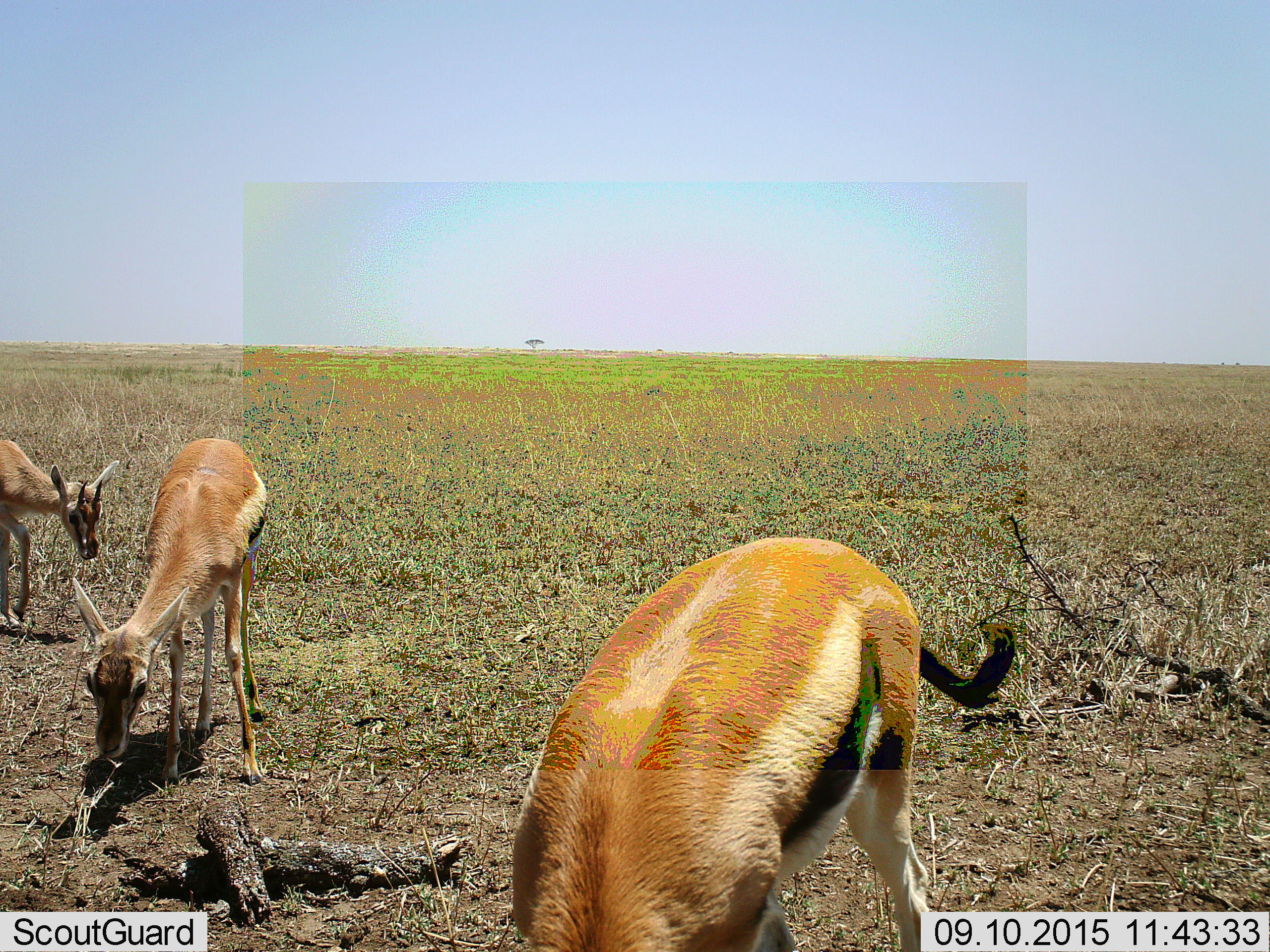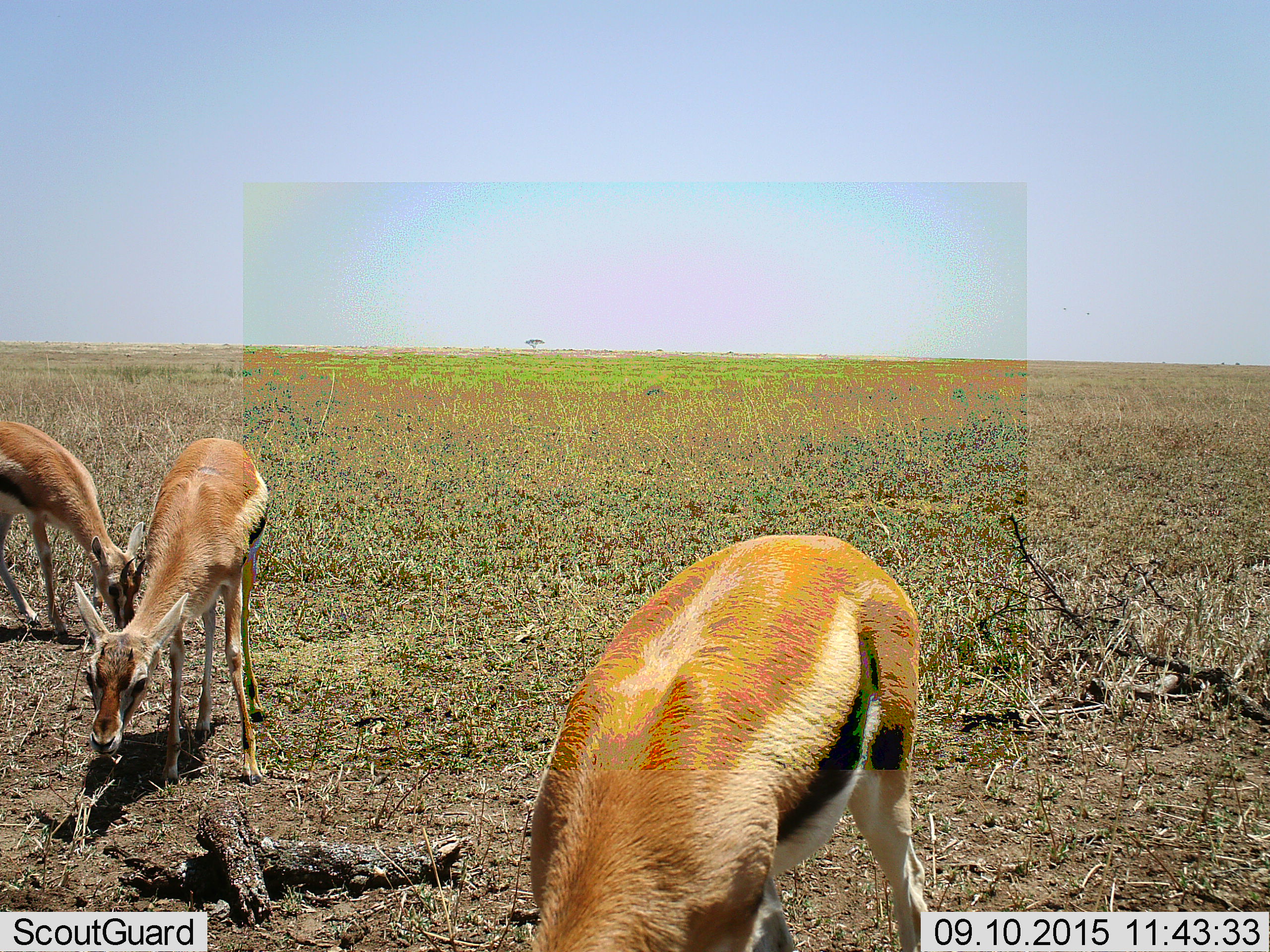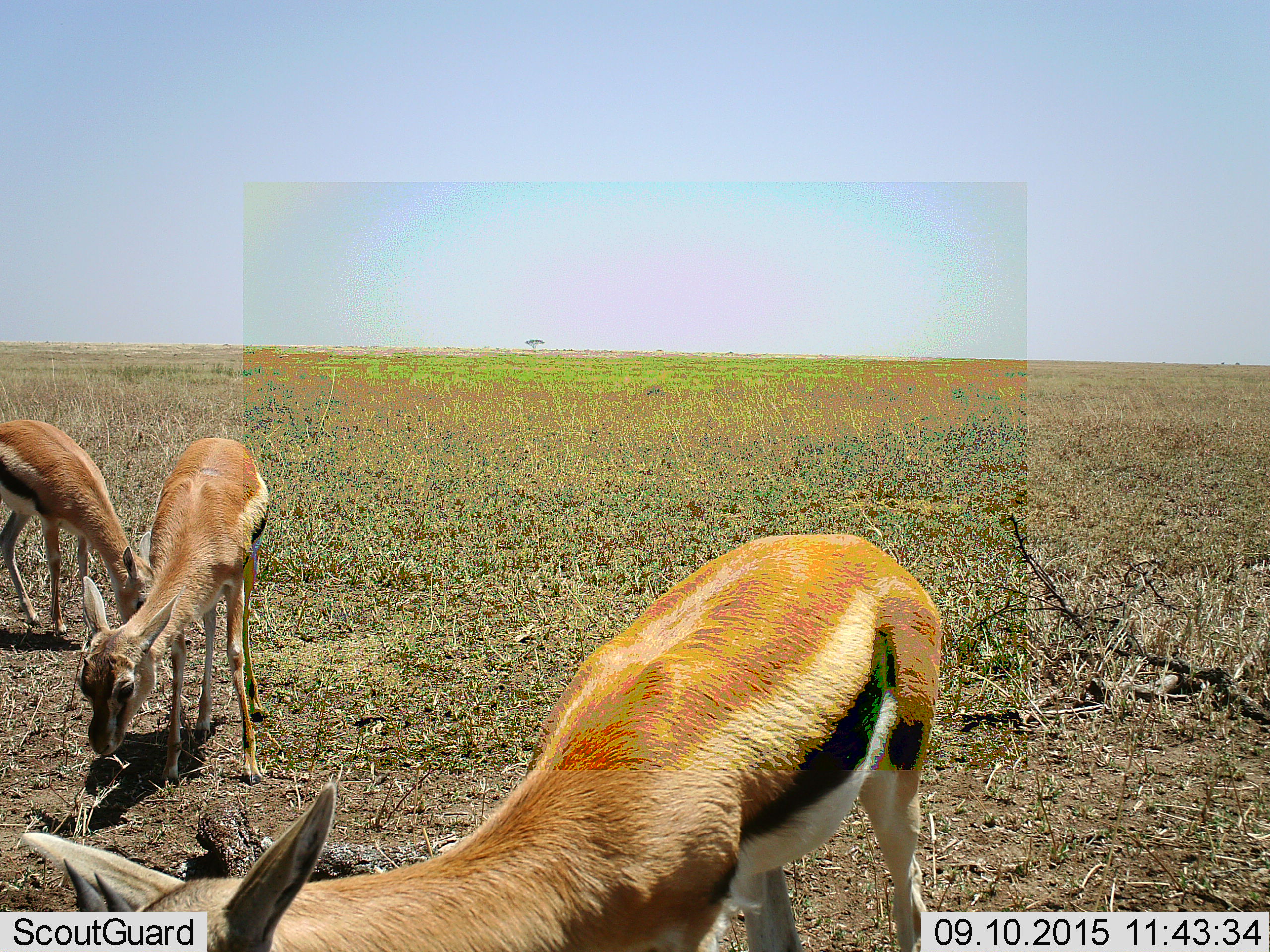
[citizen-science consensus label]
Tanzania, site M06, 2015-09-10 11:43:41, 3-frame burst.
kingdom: Animalia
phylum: Chordata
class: Mammalia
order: Artiodactyla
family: Bovidae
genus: Eudorcas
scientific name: Eudorcas thomsonii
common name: thomson's gazelle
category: gazellethomsons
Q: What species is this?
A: Gazellethomsons (thomson's gazelle) (Eudorcas thomsonii).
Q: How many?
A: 3.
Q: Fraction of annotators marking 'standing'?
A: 57%.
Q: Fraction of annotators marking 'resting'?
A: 0%.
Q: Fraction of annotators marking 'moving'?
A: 0%.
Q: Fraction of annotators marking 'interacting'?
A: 14%.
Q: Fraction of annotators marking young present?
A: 29%.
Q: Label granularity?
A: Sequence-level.